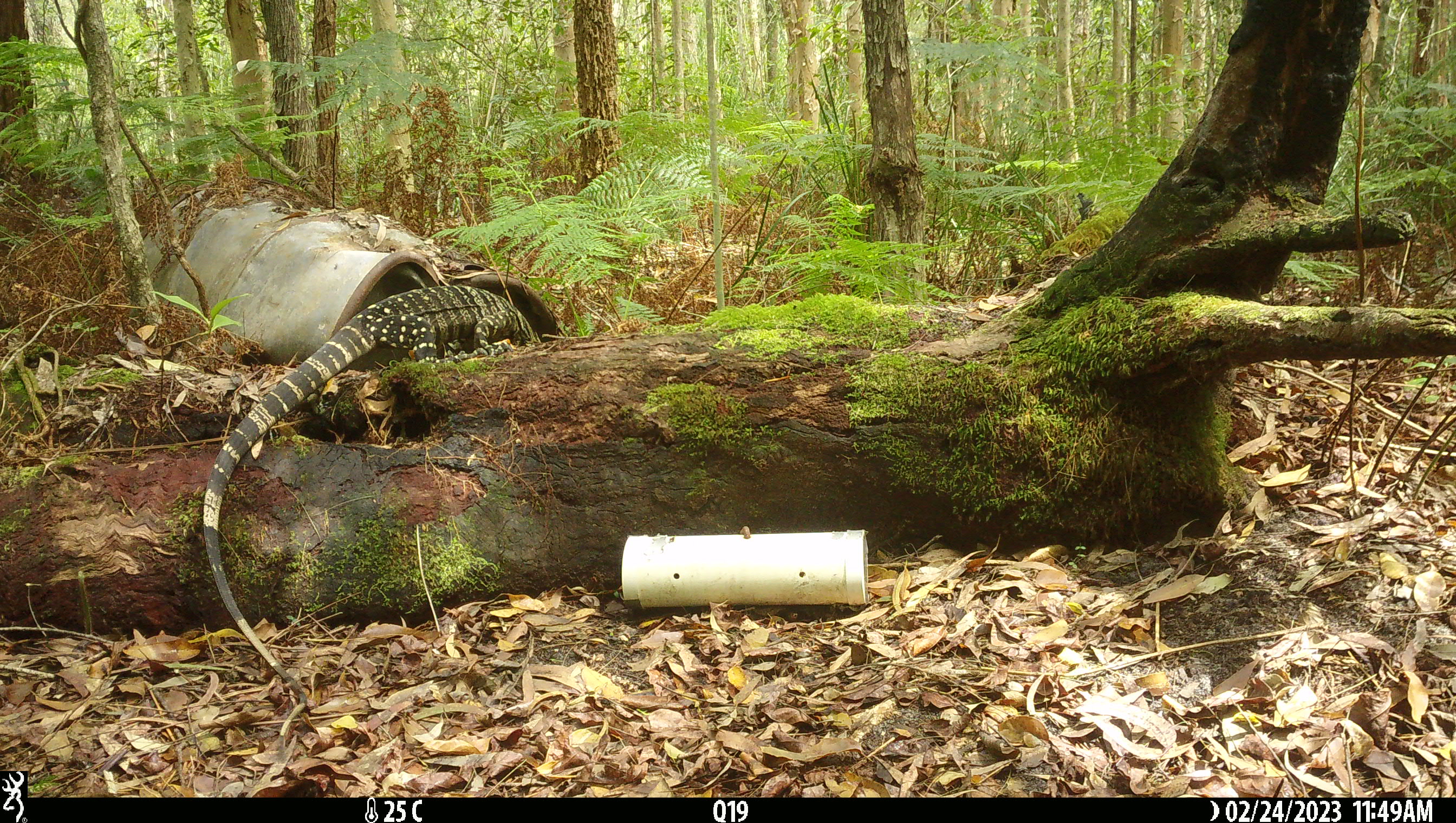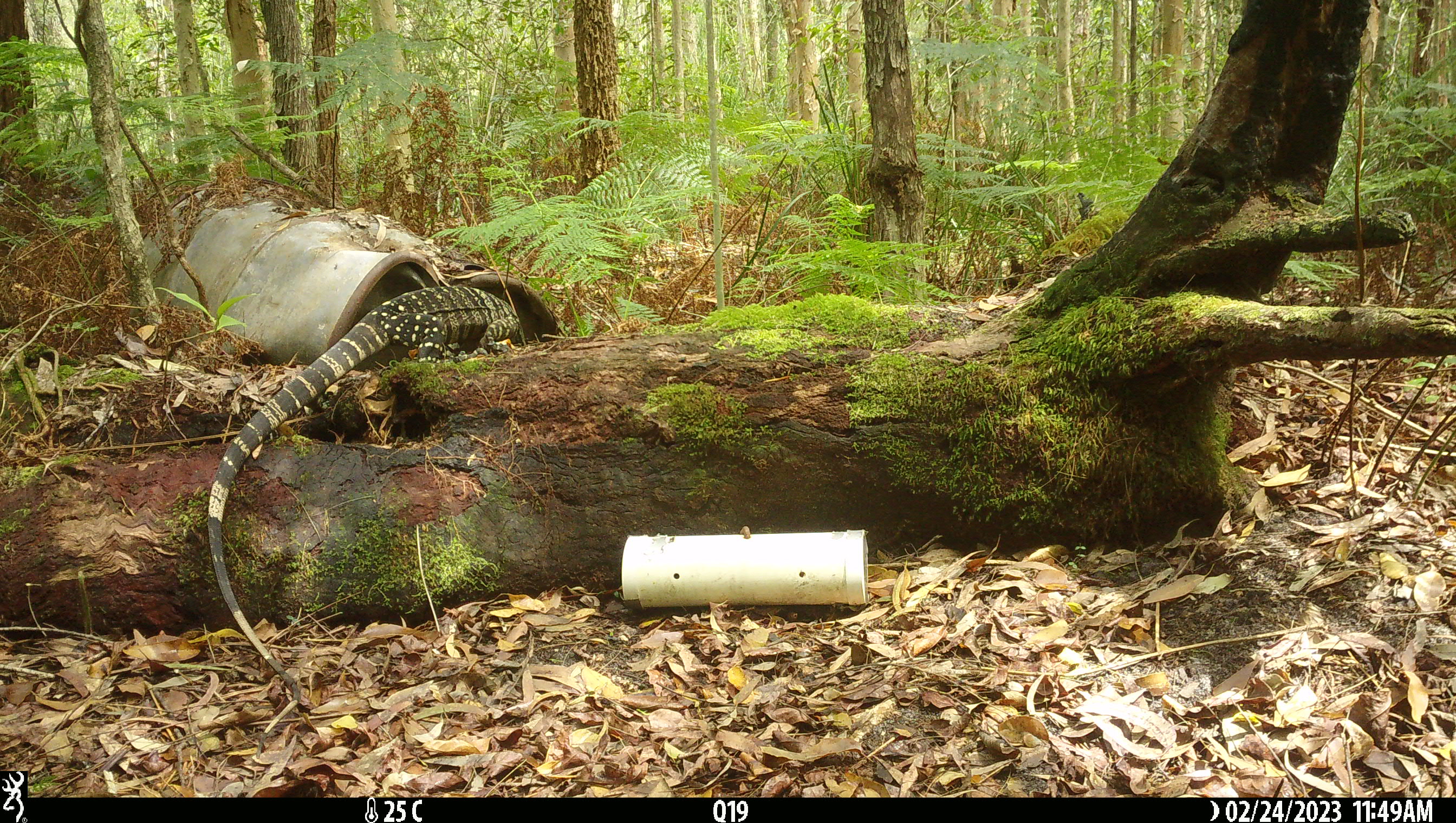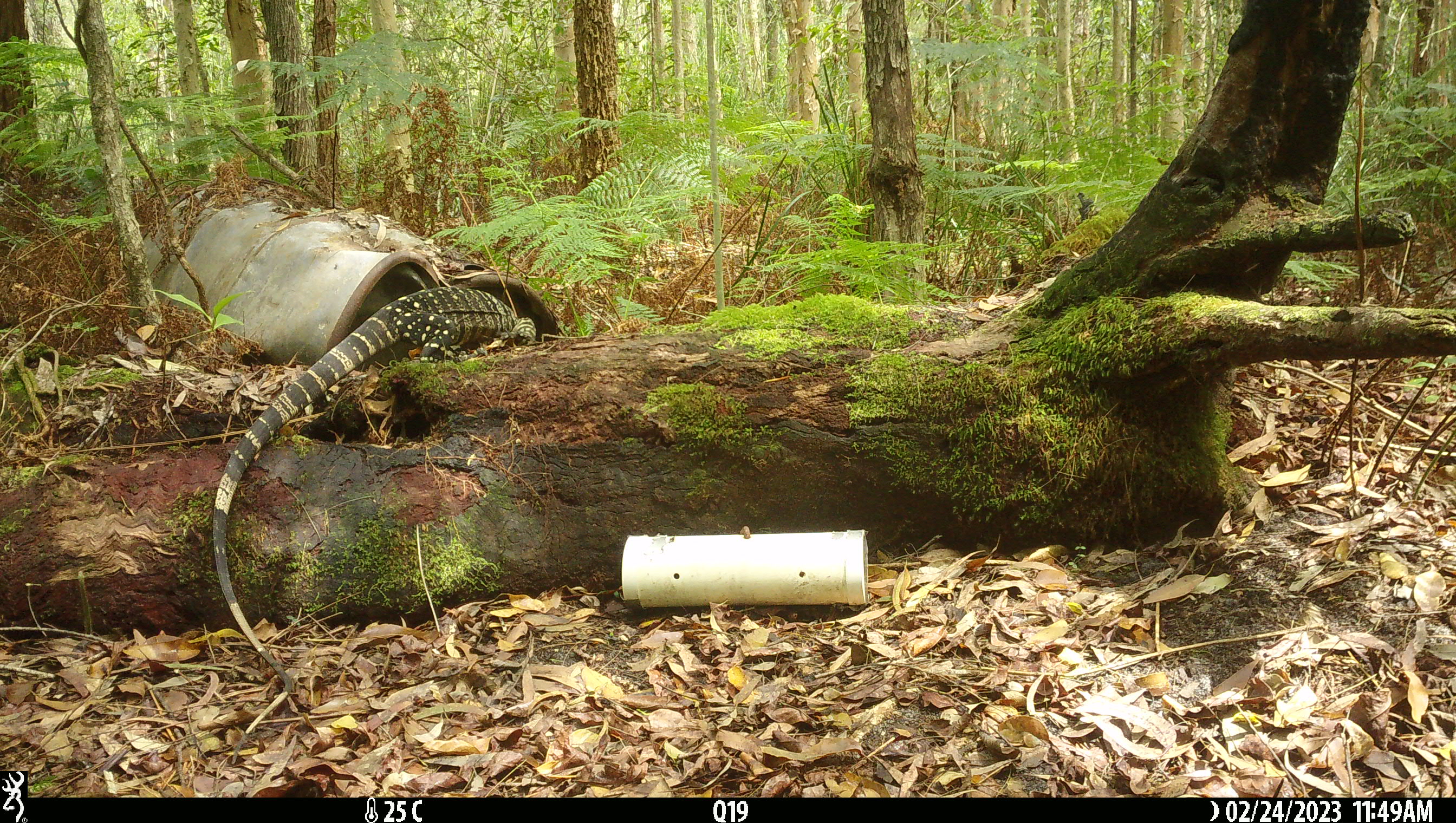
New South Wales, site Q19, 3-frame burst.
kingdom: Animalia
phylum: Chordata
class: Reptilia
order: Squamata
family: Varanidae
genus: Varanus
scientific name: Varanus varius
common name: lace monitor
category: goanna